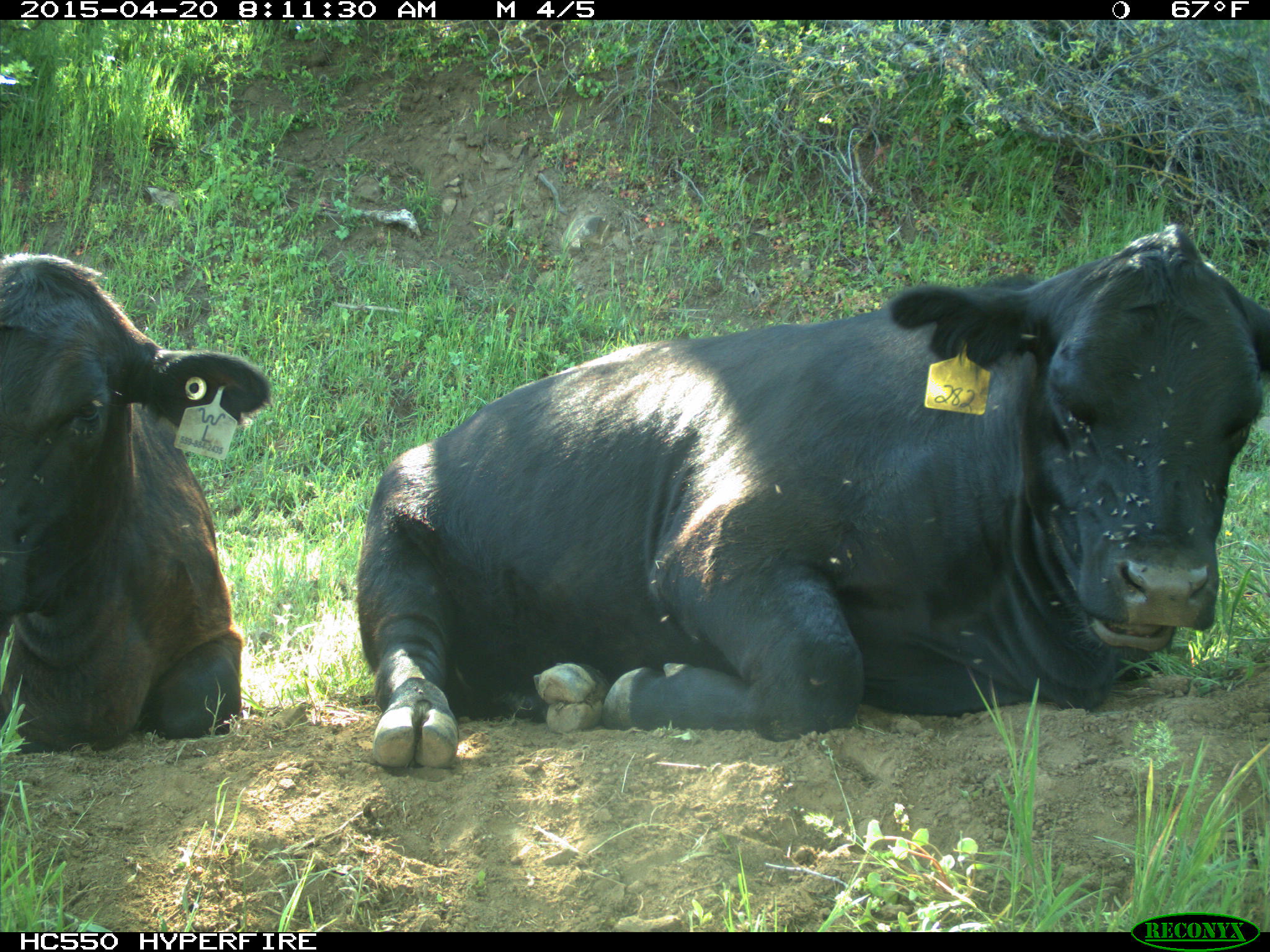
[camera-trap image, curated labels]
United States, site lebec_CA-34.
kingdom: Animalia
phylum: Chordata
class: Mammalia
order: Artiodactyla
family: Bovidae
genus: Bos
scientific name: Bos taurus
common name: domestic cow